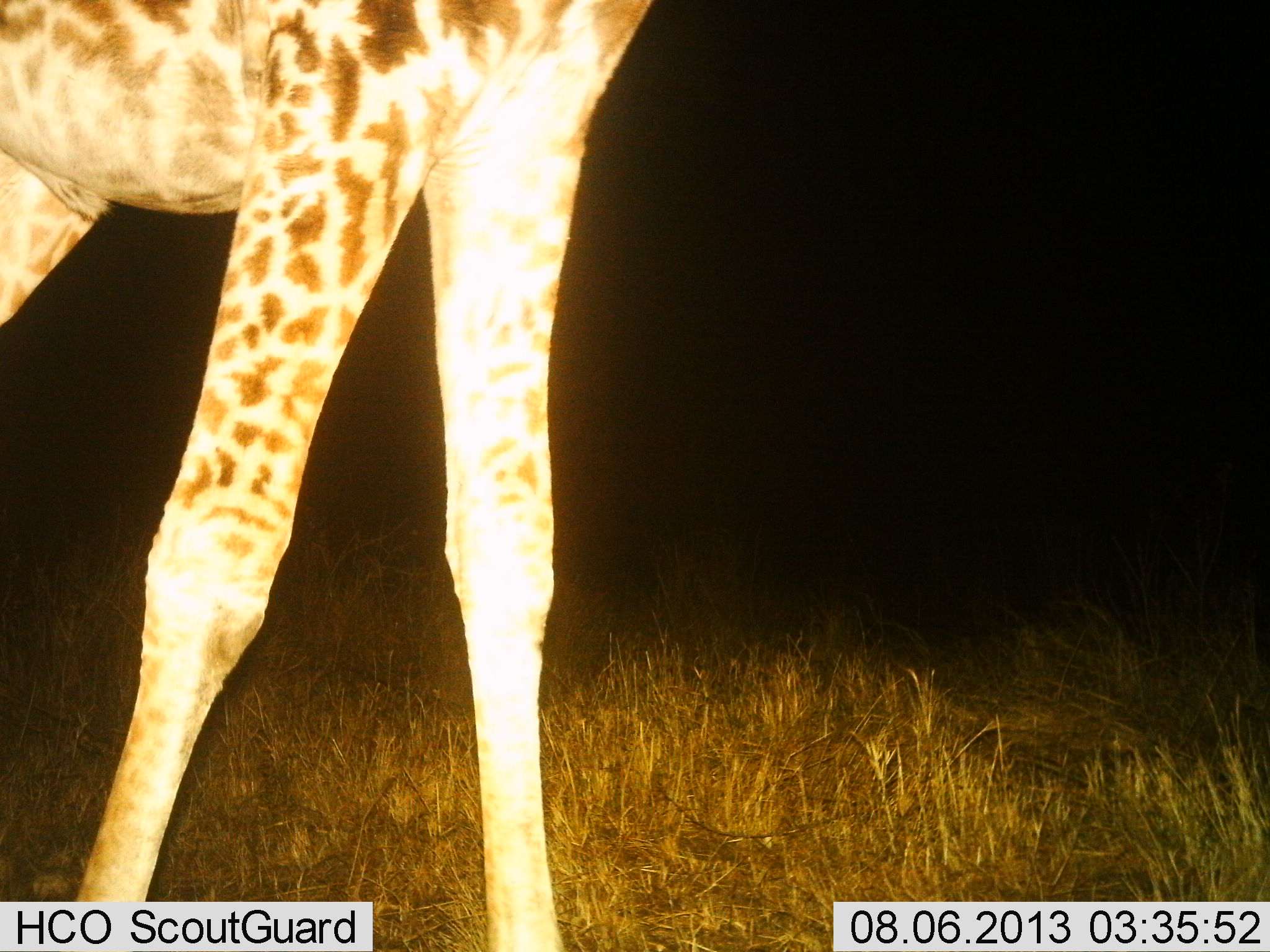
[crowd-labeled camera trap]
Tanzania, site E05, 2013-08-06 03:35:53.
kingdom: Animalia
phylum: Chordata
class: Mammalia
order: Artiodactyla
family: Giraffidae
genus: Giraffa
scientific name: Giraffa camelopardalis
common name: giraffe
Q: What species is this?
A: Giraffe (Giraffa camelopardalis).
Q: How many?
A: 1.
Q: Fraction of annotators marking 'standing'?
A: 48%.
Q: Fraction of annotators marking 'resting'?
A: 0%.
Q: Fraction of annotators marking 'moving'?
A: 48%.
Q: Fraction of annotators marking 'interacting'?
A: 0%.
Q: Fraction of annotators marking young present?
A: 0%.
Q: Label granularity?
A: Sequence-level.